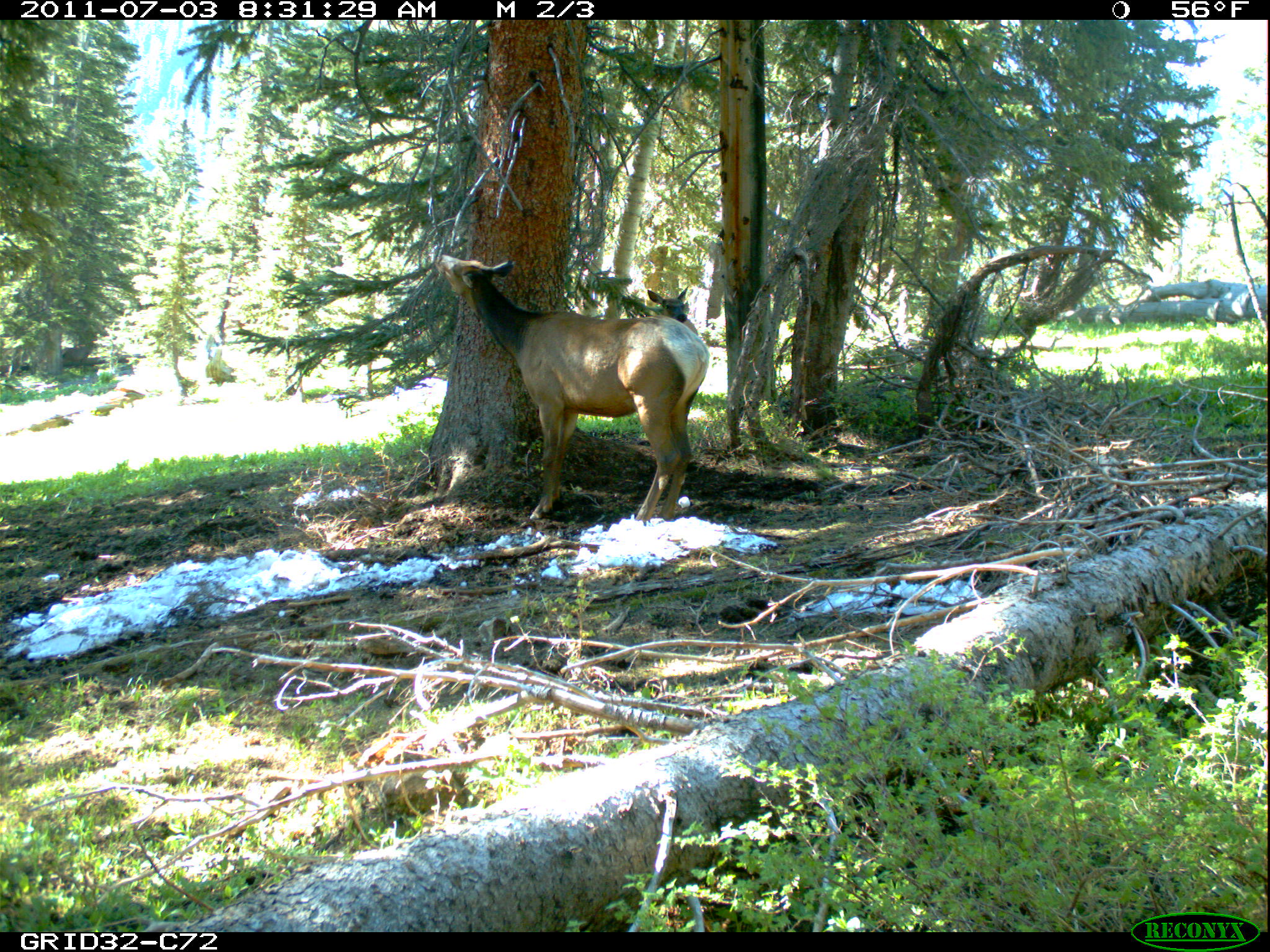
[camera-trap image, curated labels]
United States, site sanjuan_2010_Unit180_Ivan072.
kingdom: Animalia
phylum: Chordata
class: Mammalia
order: Artiodactyla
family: Cervidae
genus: Cervus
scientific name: Cervus elaphus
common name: red deer